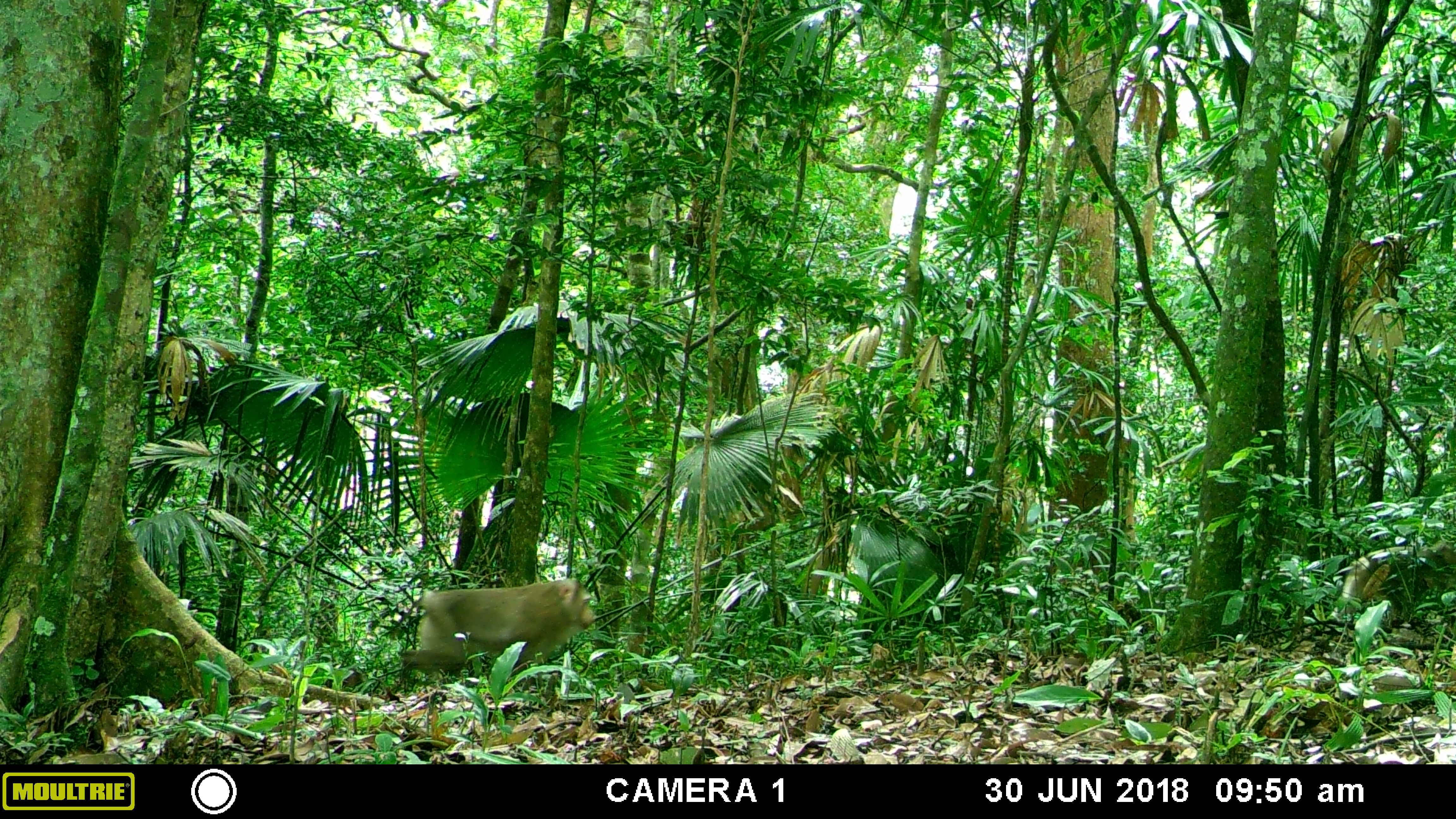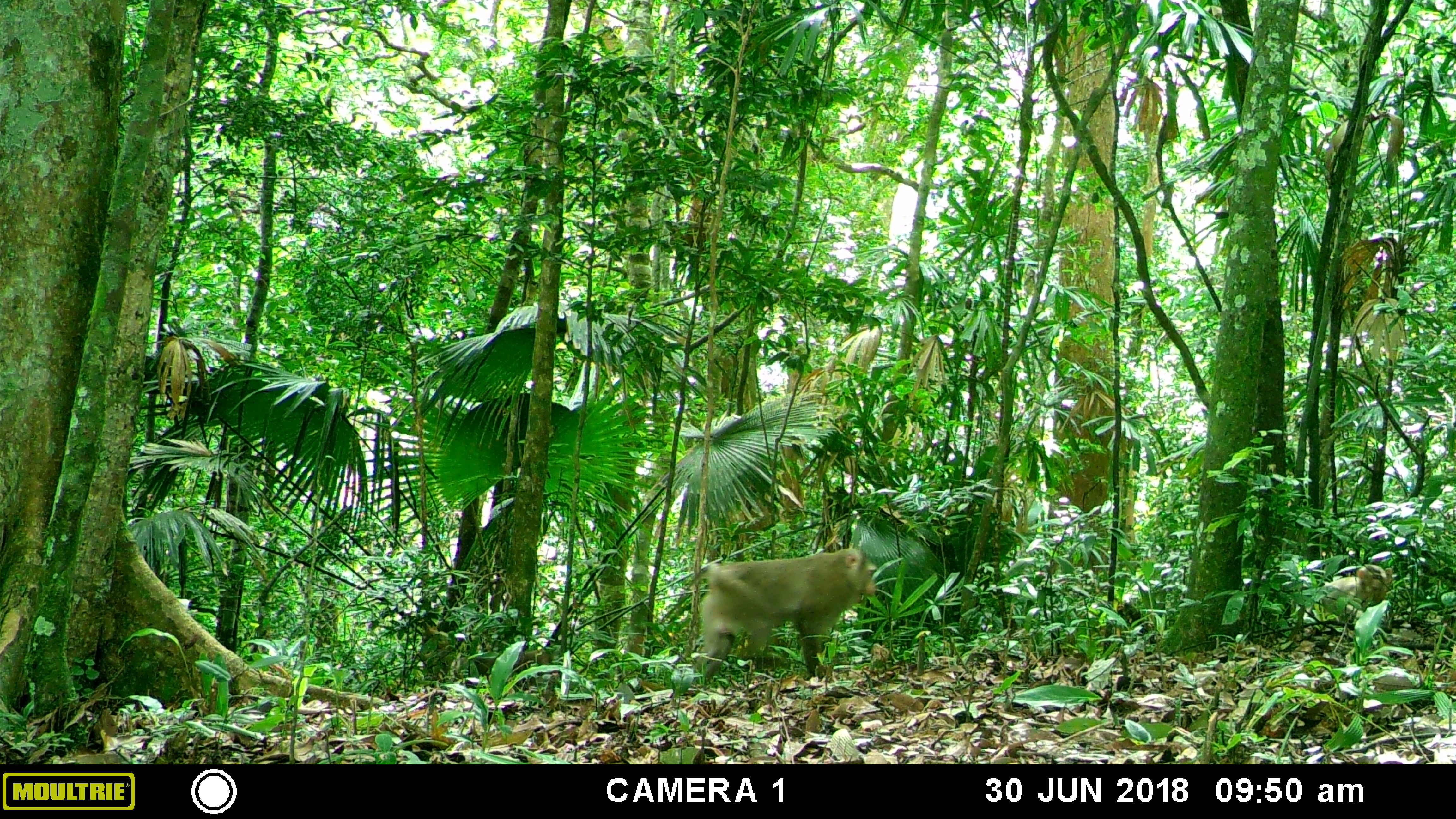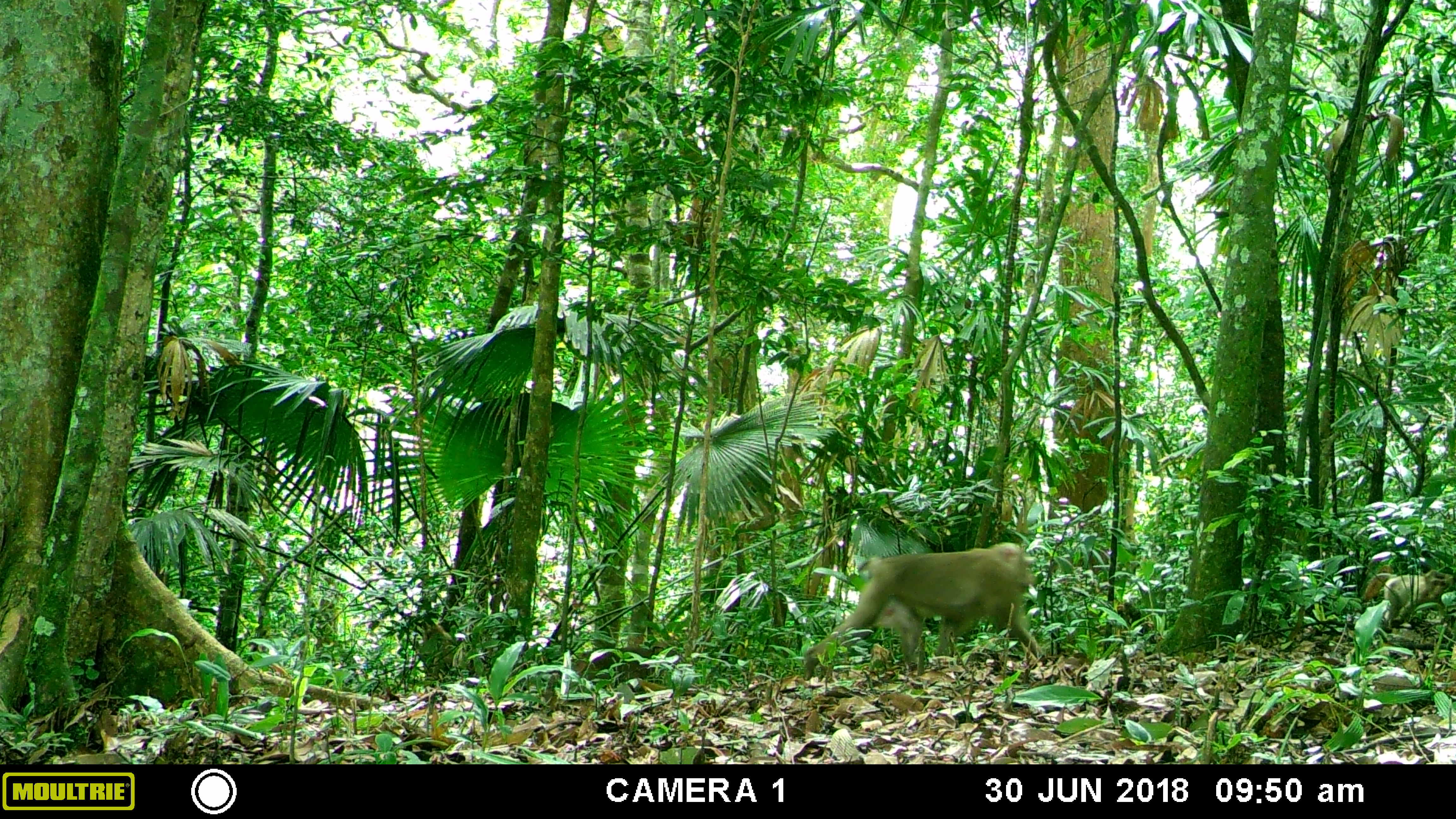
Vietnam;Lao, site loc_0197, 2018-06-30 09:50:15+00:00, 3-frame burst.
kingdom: Animalia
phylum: Chordata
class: Mammalia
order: Primates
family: Cercopithecidae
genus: Macaca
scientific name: Macaca nemestrina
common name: pig-tailed macaque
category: pig tailed macaque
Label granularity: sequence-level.